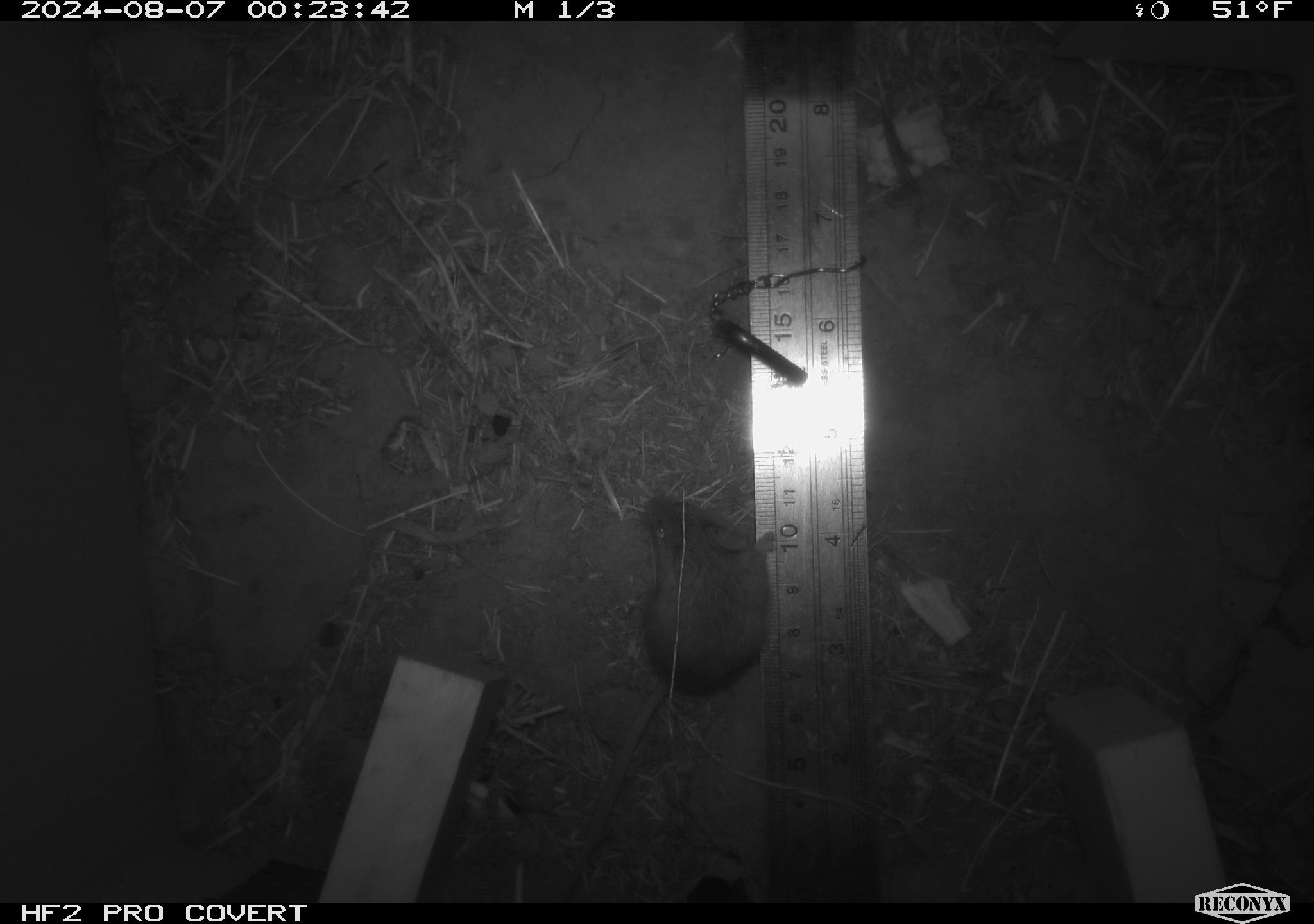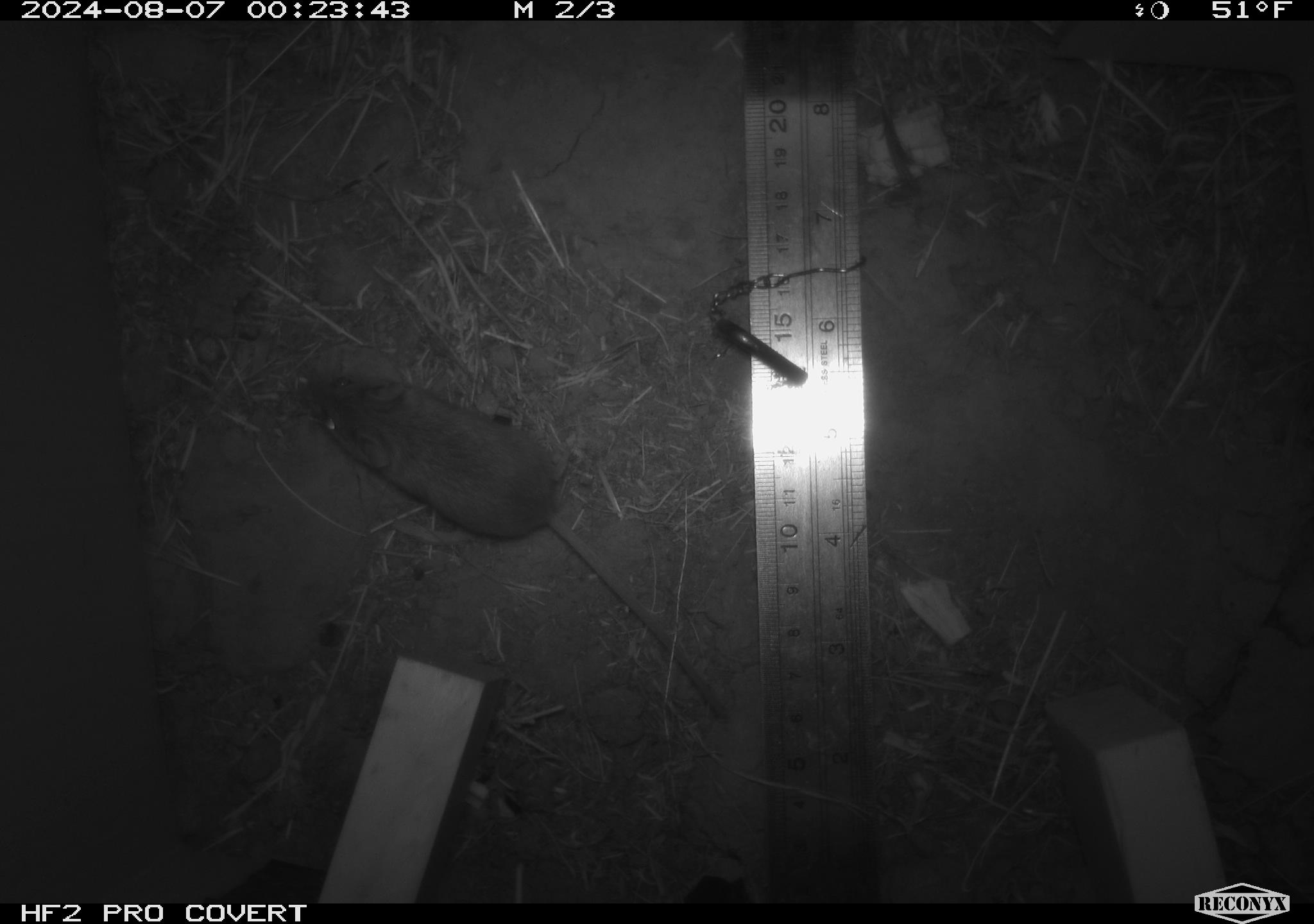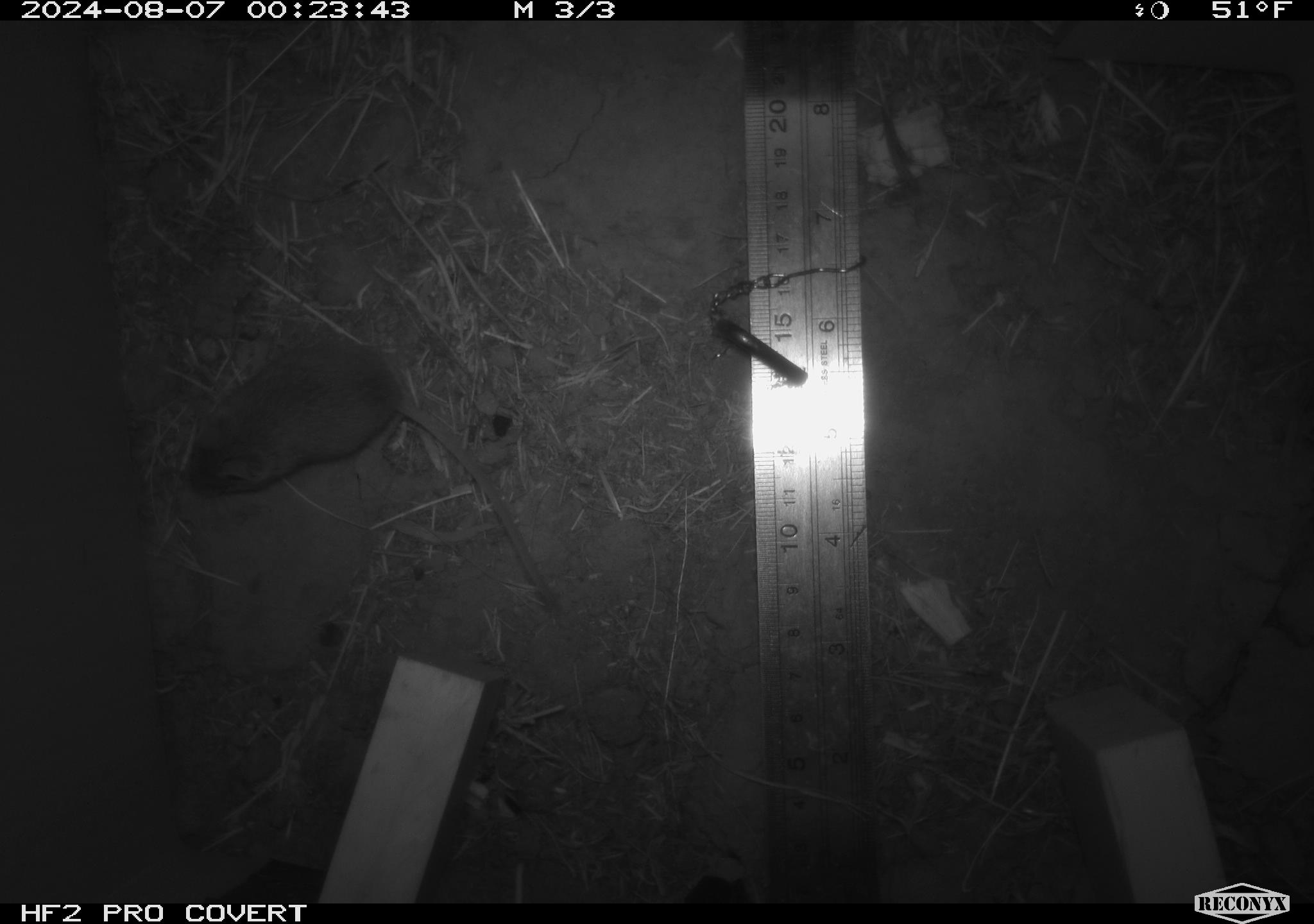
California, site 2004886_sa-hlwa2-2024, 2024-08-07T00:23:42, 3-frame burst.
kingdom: Animalia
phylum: Chordata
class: Mammalia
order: Rodentia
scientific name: Rodentia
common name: mouse species